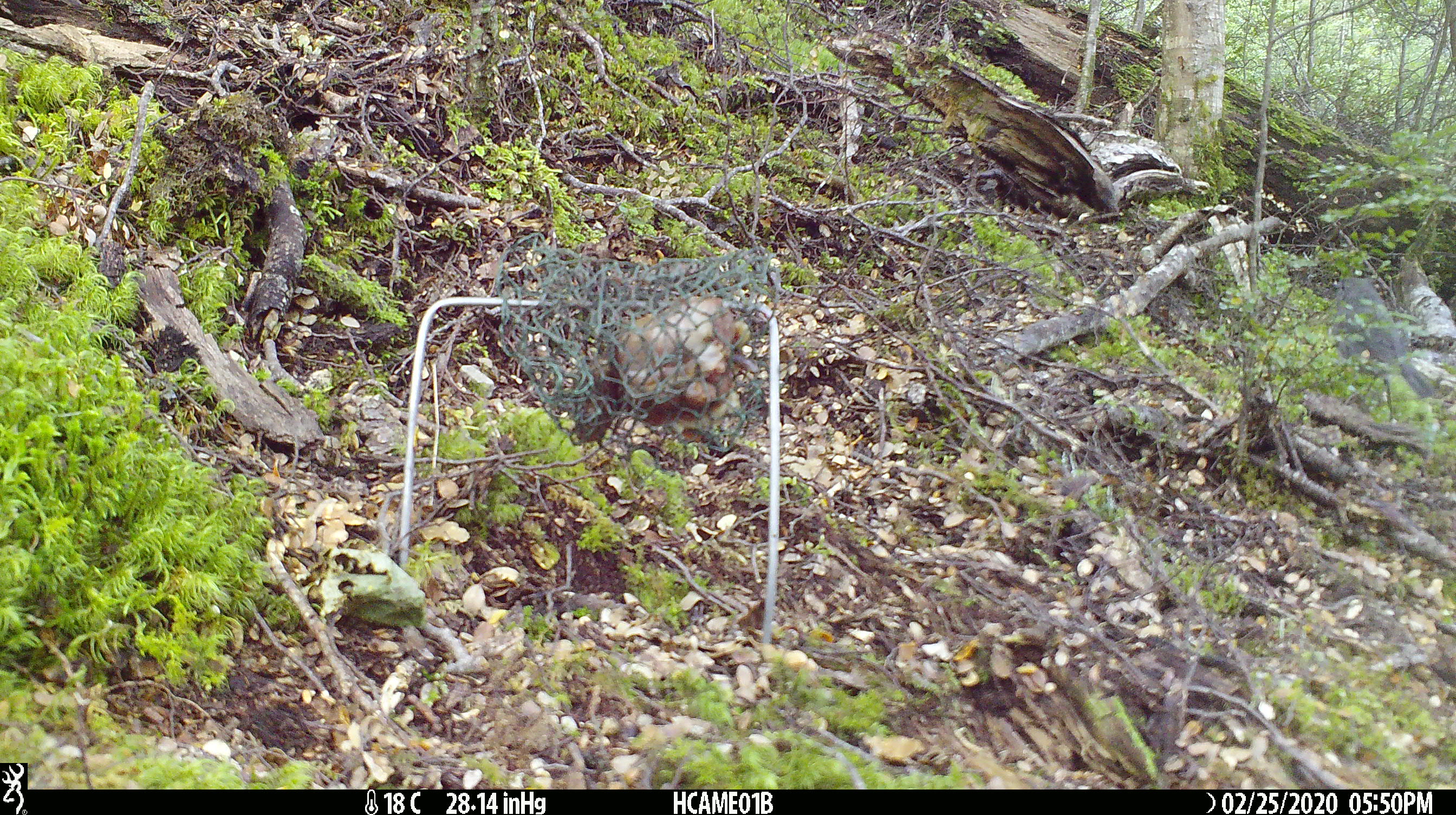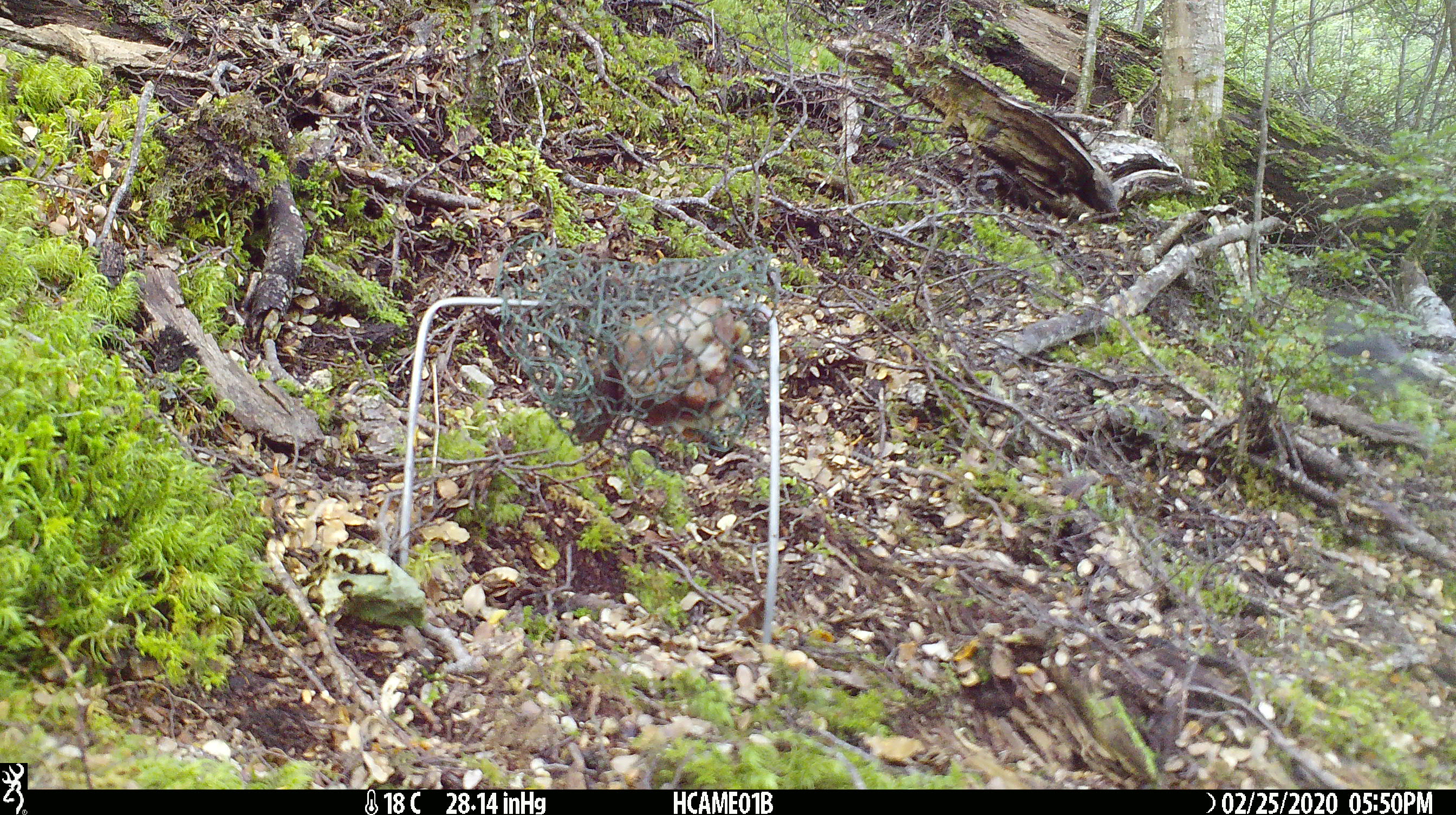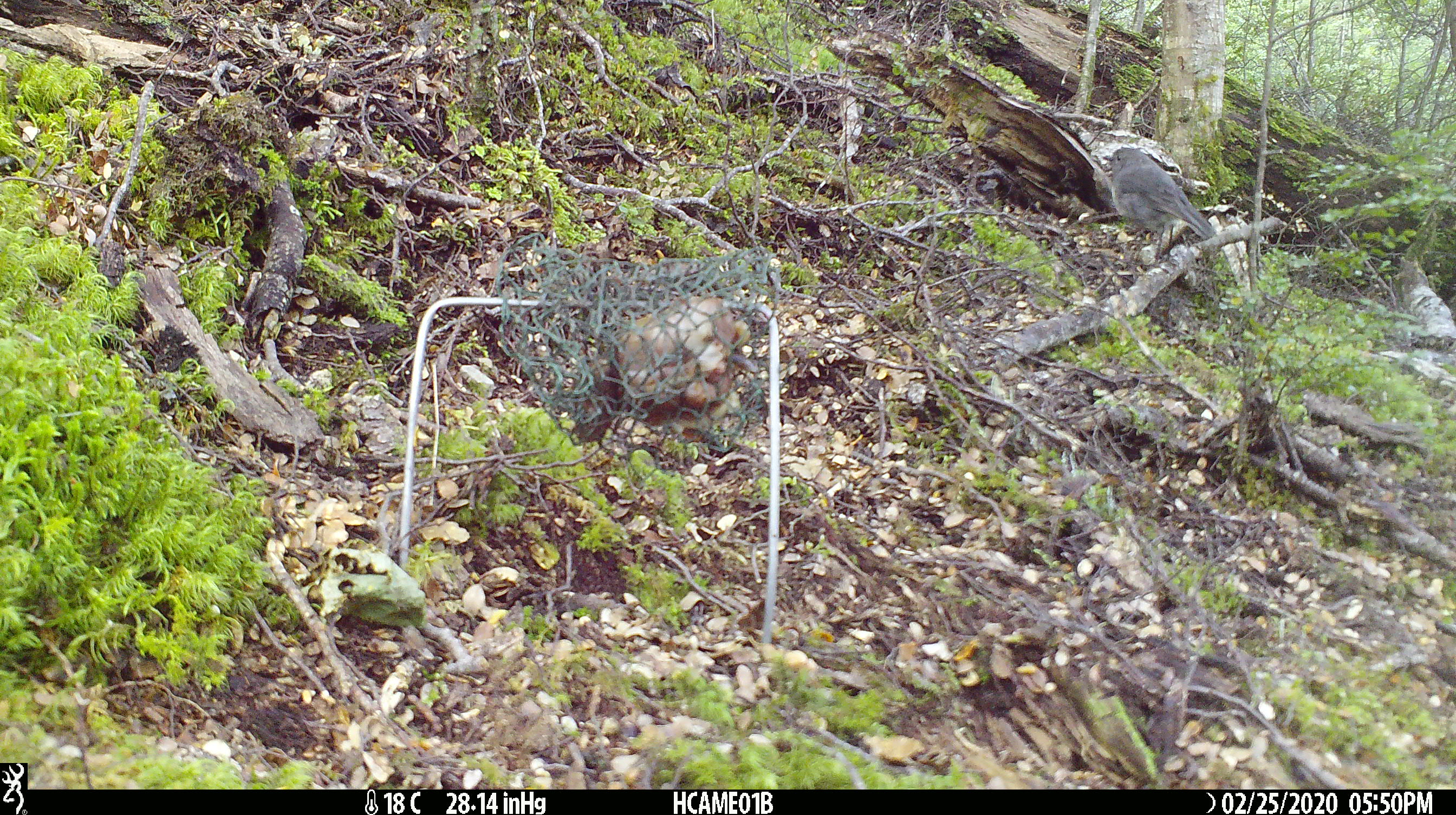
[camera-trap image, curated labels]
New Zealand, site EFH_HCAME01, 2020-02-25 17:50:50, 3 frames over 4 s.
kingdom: Animalia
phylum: Chordata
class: Aves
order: Passeriformes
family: Petroicidae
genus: Petroica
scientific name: Petroica australis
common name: new zealand robin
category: robin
Robin (new zealand robin) (Petroica australis).